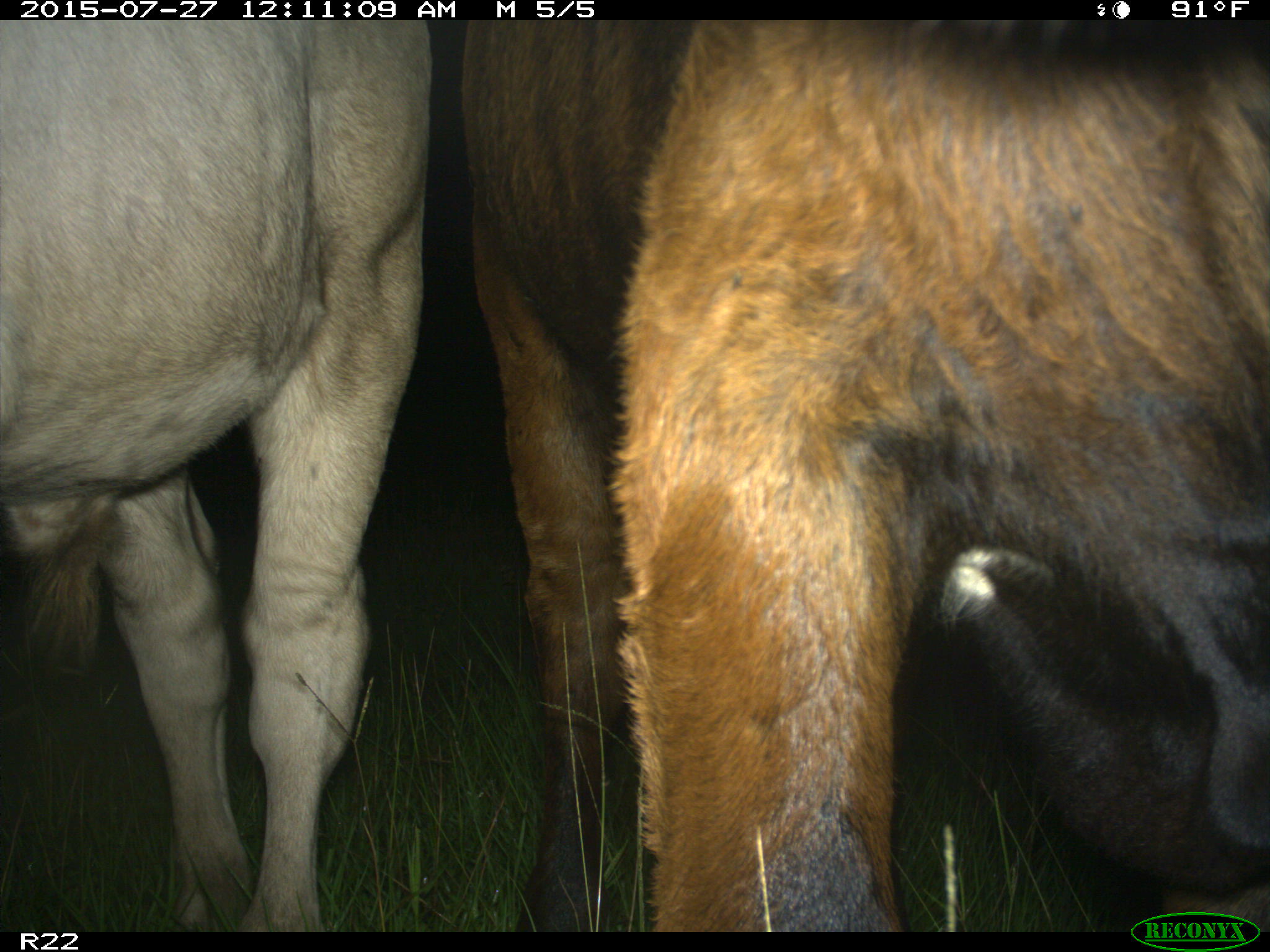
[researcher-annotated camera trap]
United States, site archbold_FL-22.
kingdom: Animalia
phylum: Chordata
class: Mammalia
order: Artiodactyla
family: Bovidae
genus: Bos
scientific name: Bos taurus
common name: domestic cow